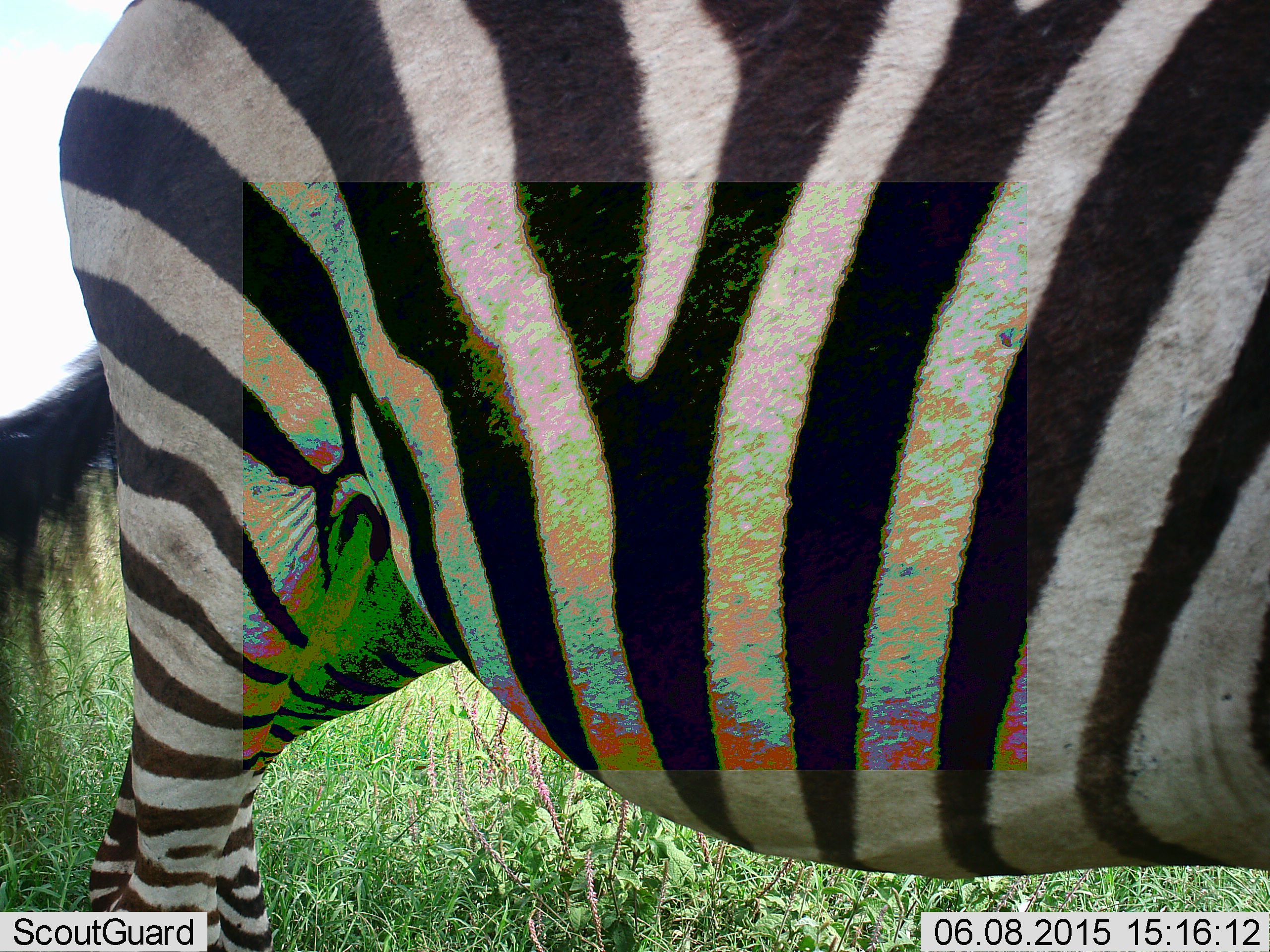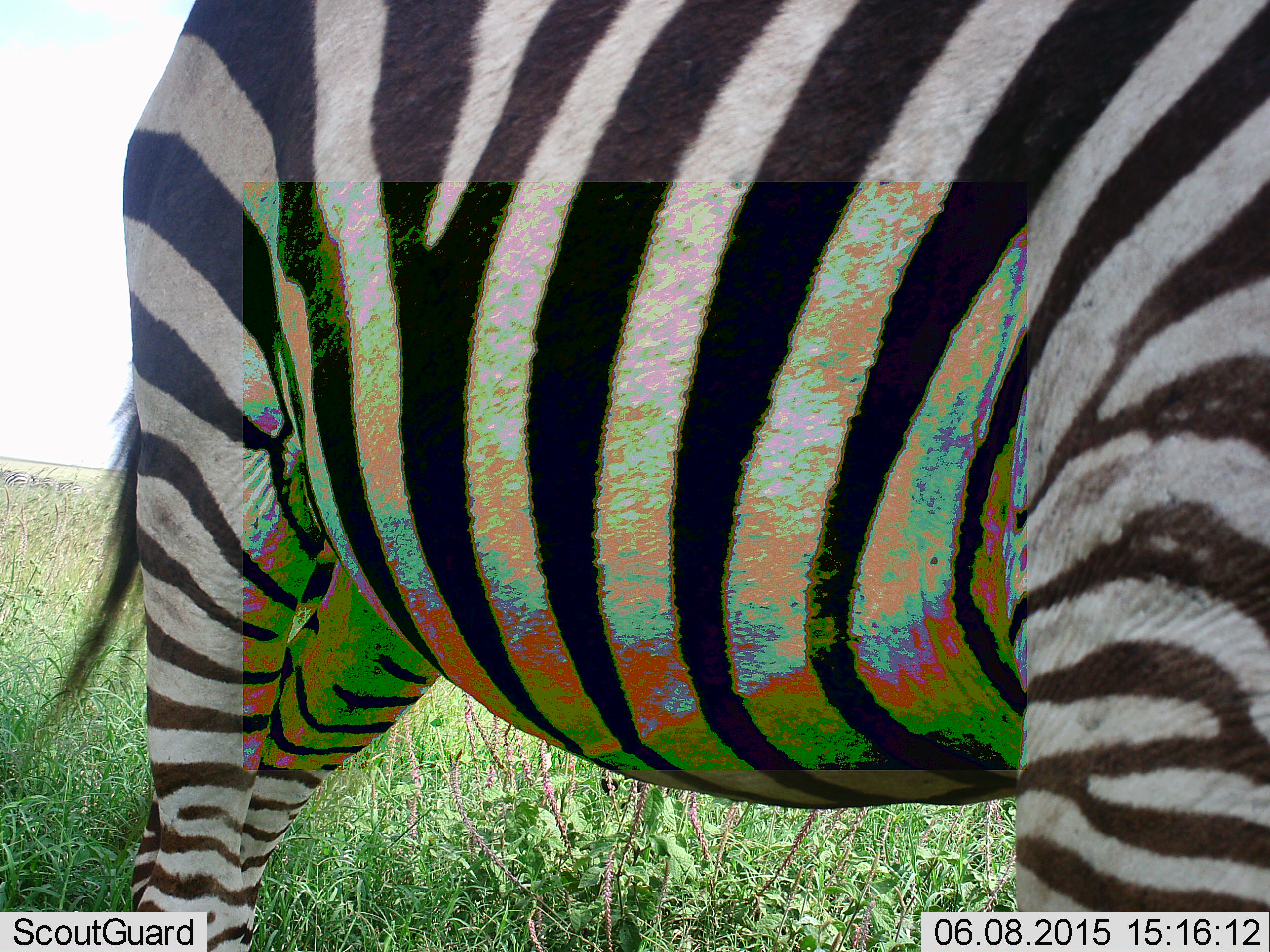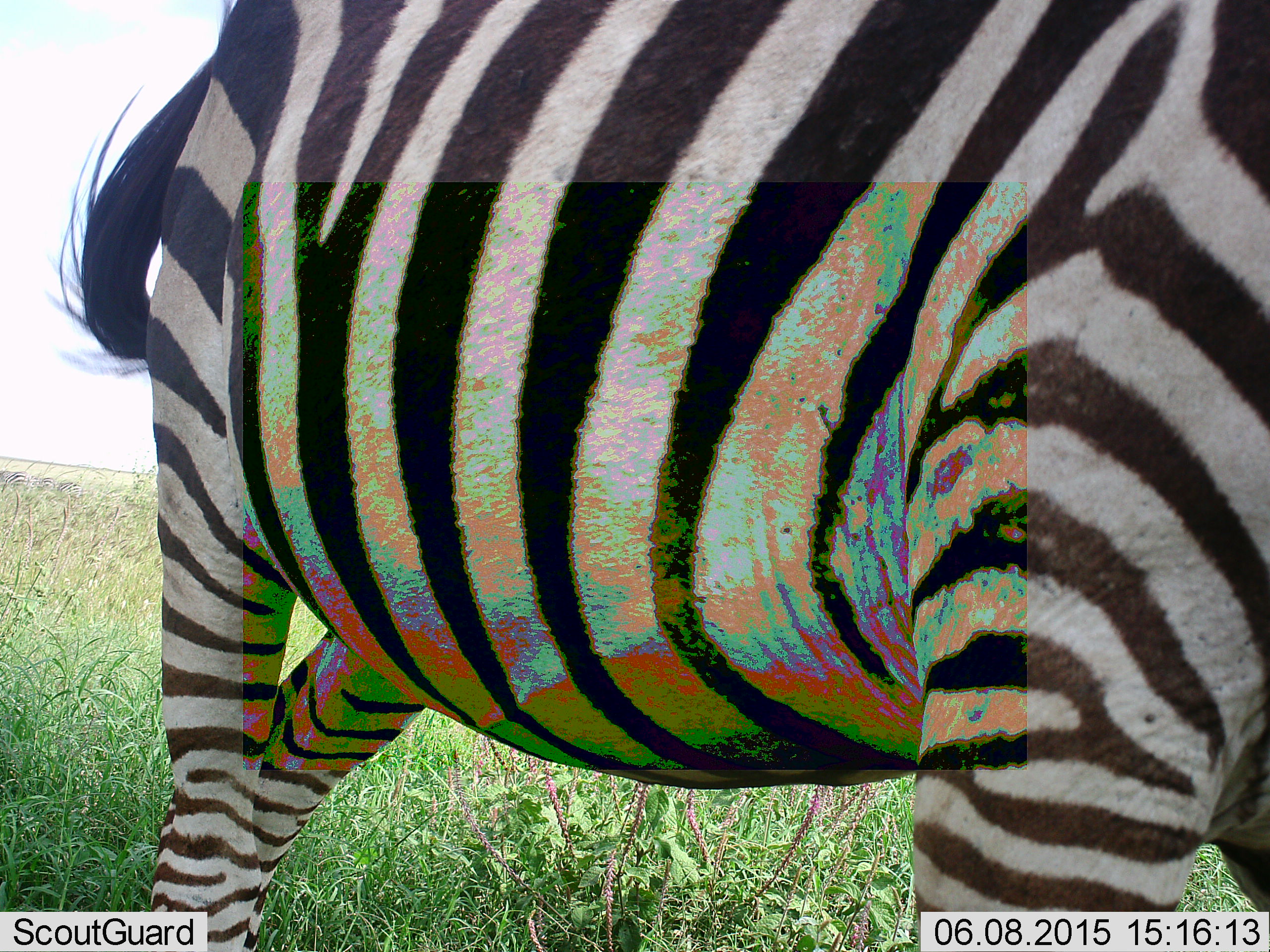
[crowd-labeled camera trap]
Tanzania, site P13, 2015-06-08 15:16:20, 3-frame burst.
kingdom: Animalia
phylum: Chordata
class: Mammalia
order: Perissodactyla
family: Equidae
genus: Equus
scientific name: Equus quagga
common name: plains zebra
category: zebra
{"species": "zebra (plains zebra) (Equus quagga)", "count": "1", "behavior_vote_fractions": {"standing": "80%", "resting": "0%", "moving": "20%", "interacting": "0%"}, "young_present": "0%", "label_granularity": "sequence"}